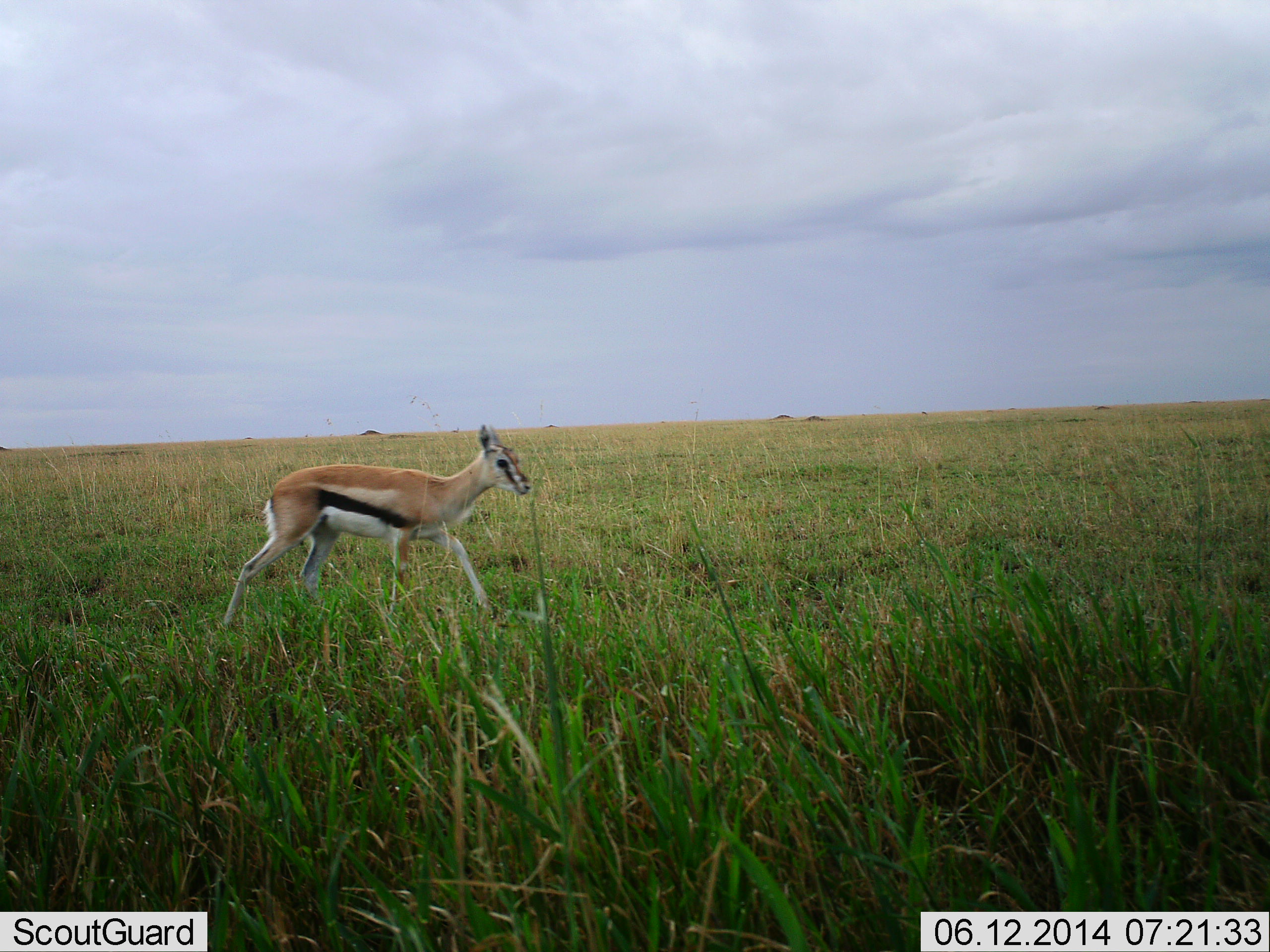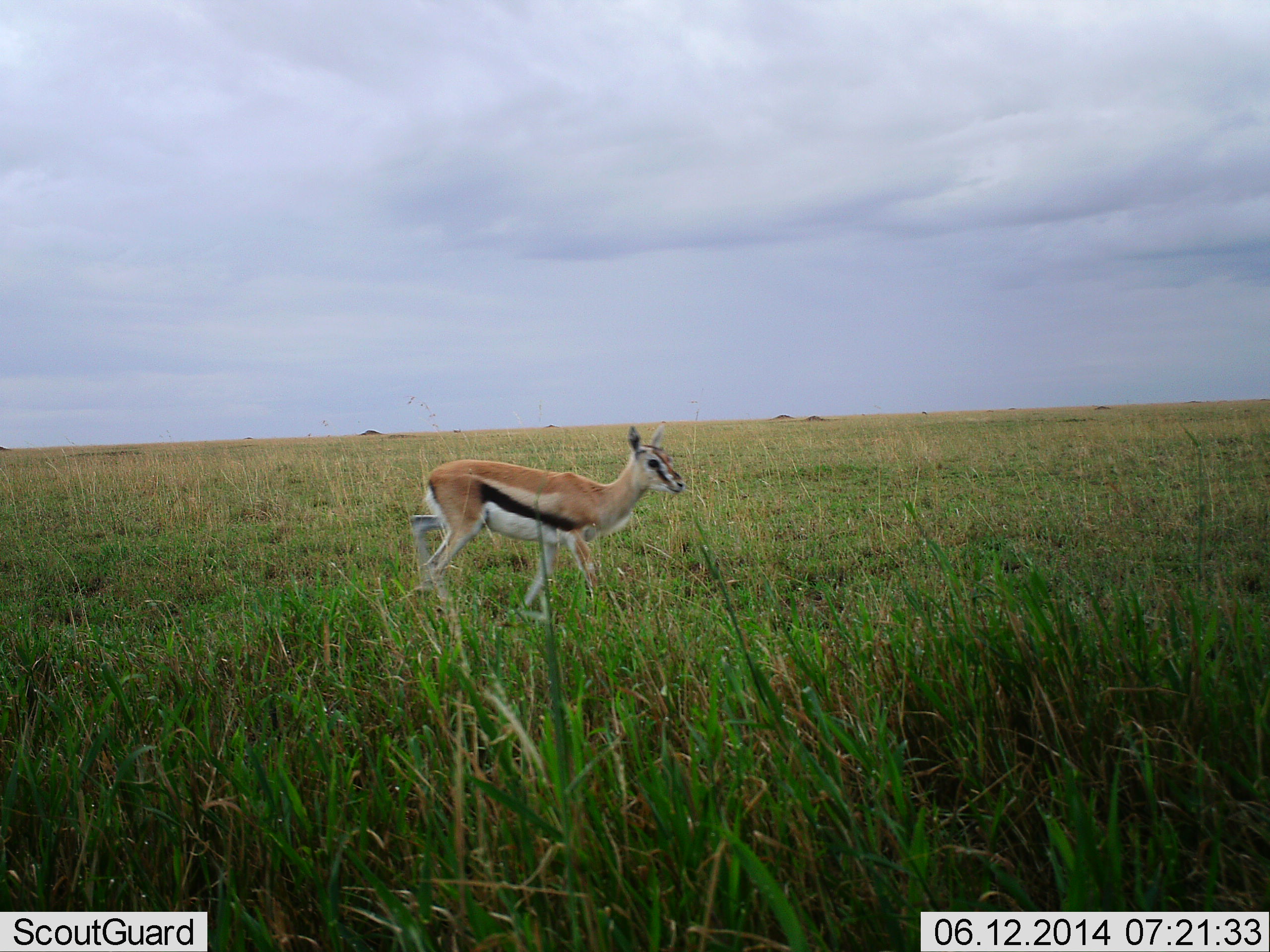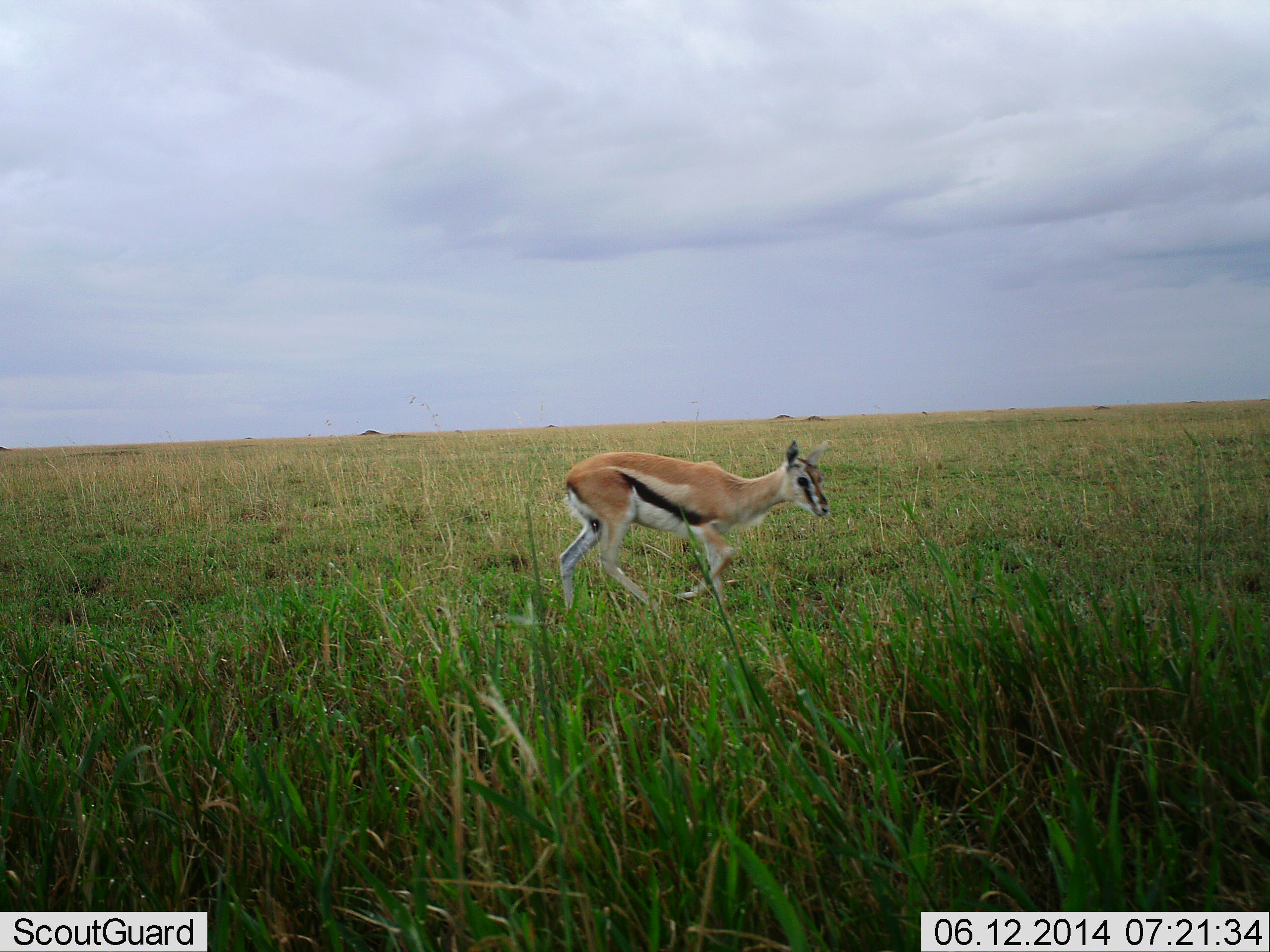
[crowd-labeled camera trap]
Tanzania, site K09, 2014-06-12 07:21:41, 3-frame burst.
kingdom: Animalia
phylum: Chordata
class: Mammalia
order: Artiodactyla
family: Bovidae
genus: Eudorcas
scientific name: Eudorcas thomsonii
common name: thomson's gazelle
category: gazellethomsons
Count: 1.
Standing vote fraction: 18%.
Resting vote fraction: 0%.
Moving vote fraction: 80%.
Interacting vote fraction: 0%.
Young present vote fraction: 5%.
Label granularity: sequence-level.